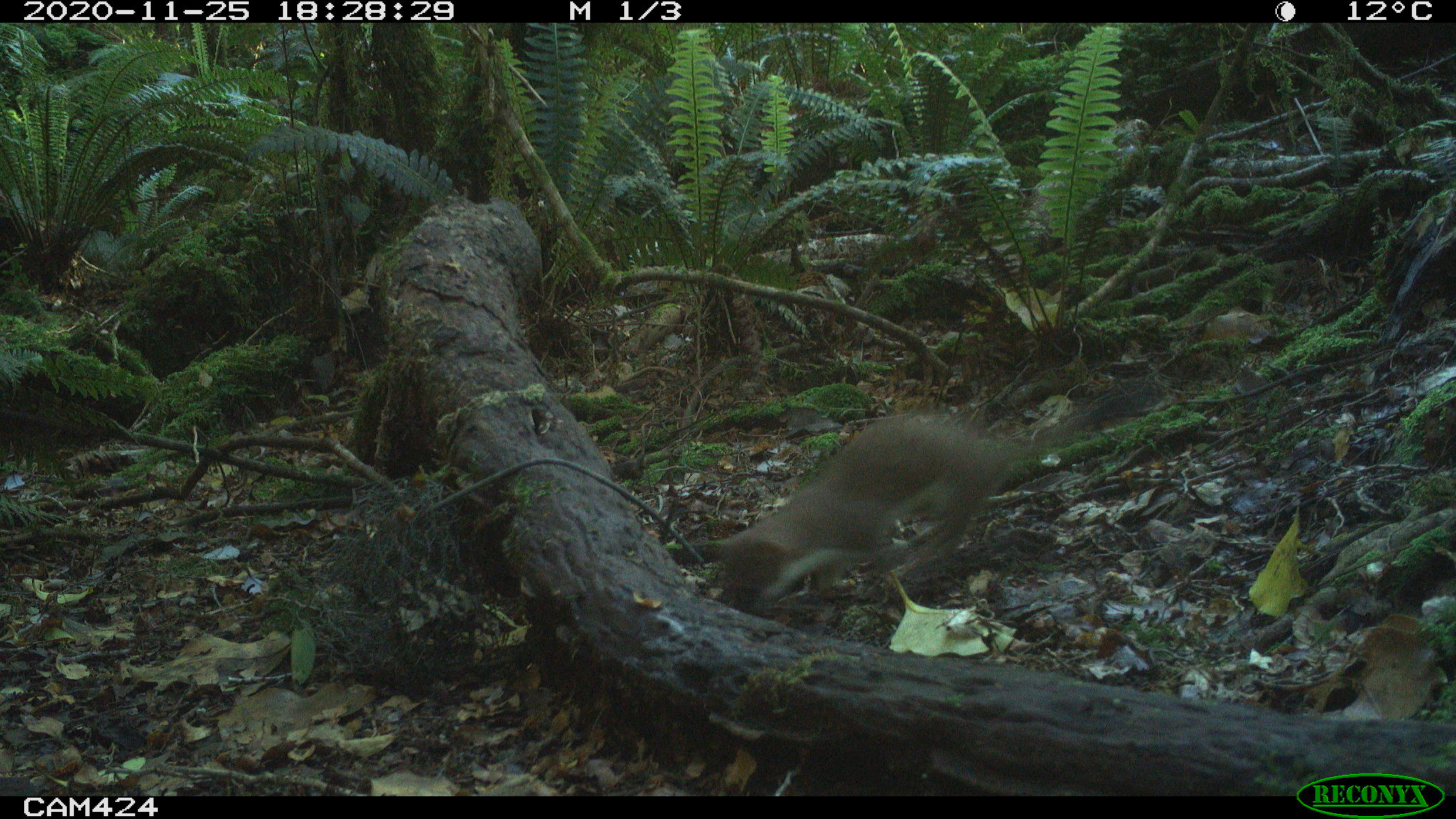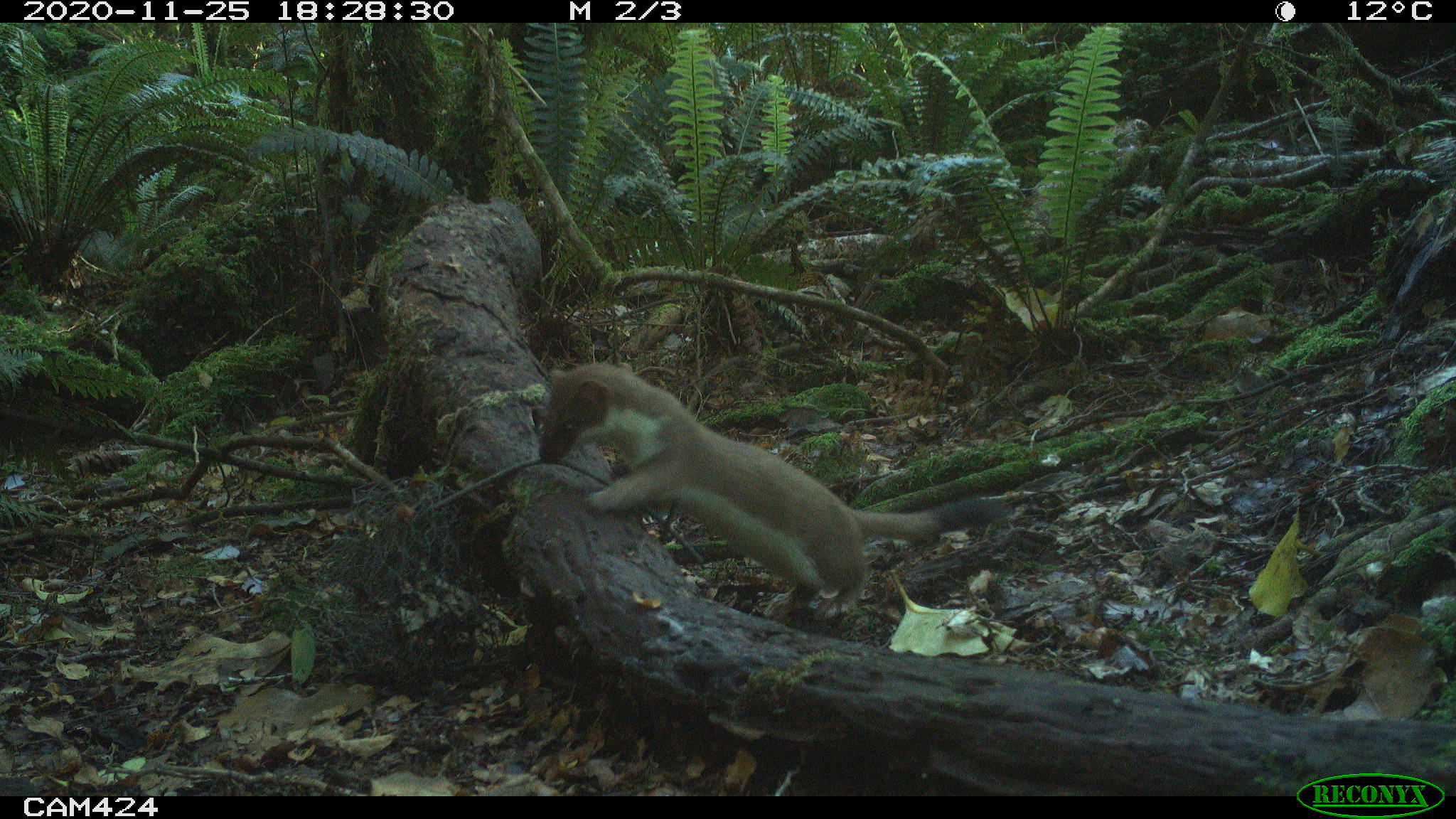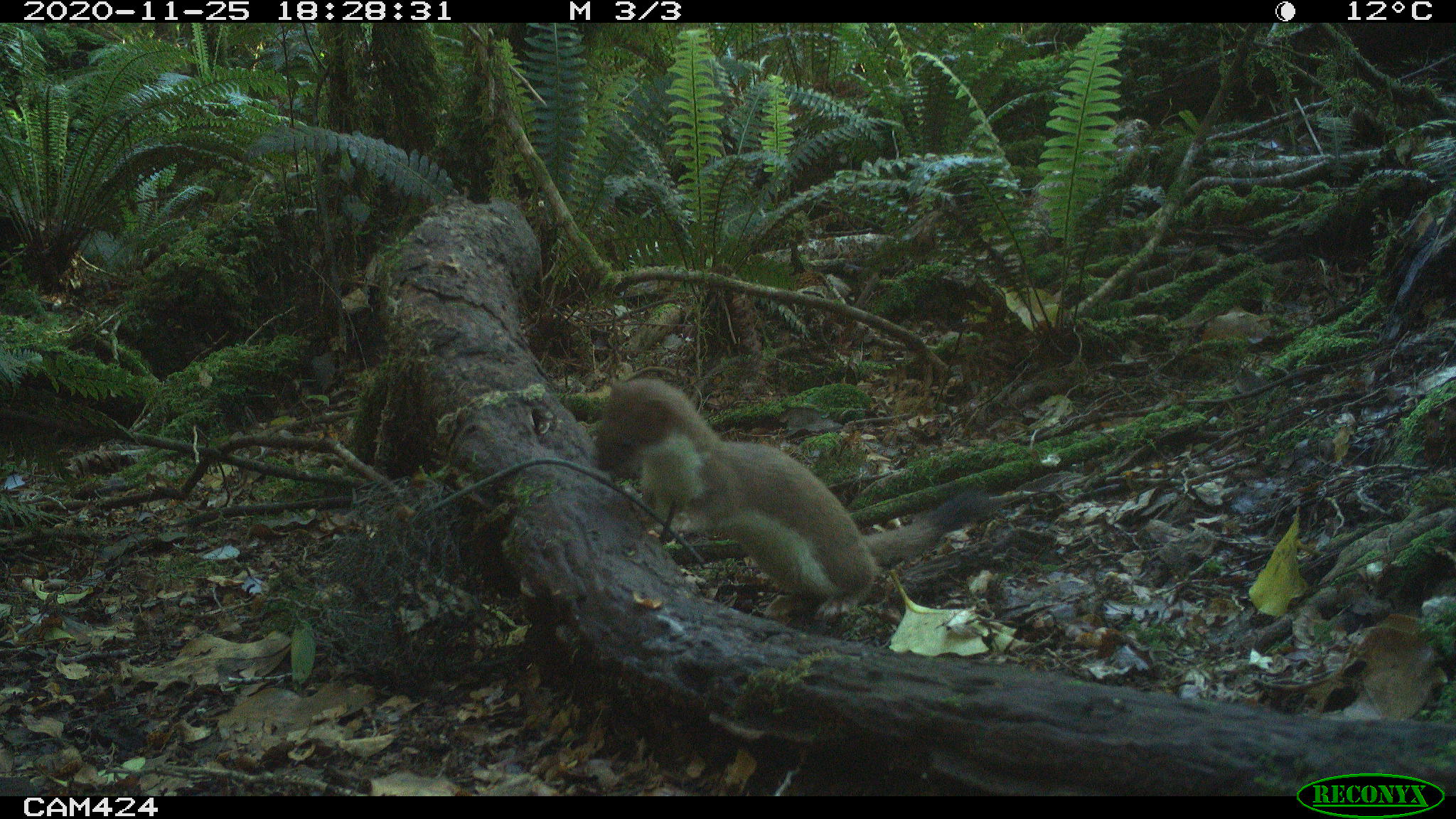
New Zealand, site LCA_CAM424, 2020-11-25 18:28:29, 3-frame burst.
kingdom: Animalia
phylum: Chordata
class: Mammalia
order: Carnivora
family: Mustelidae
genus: Mustela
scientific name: Mustela erminea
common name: stoat